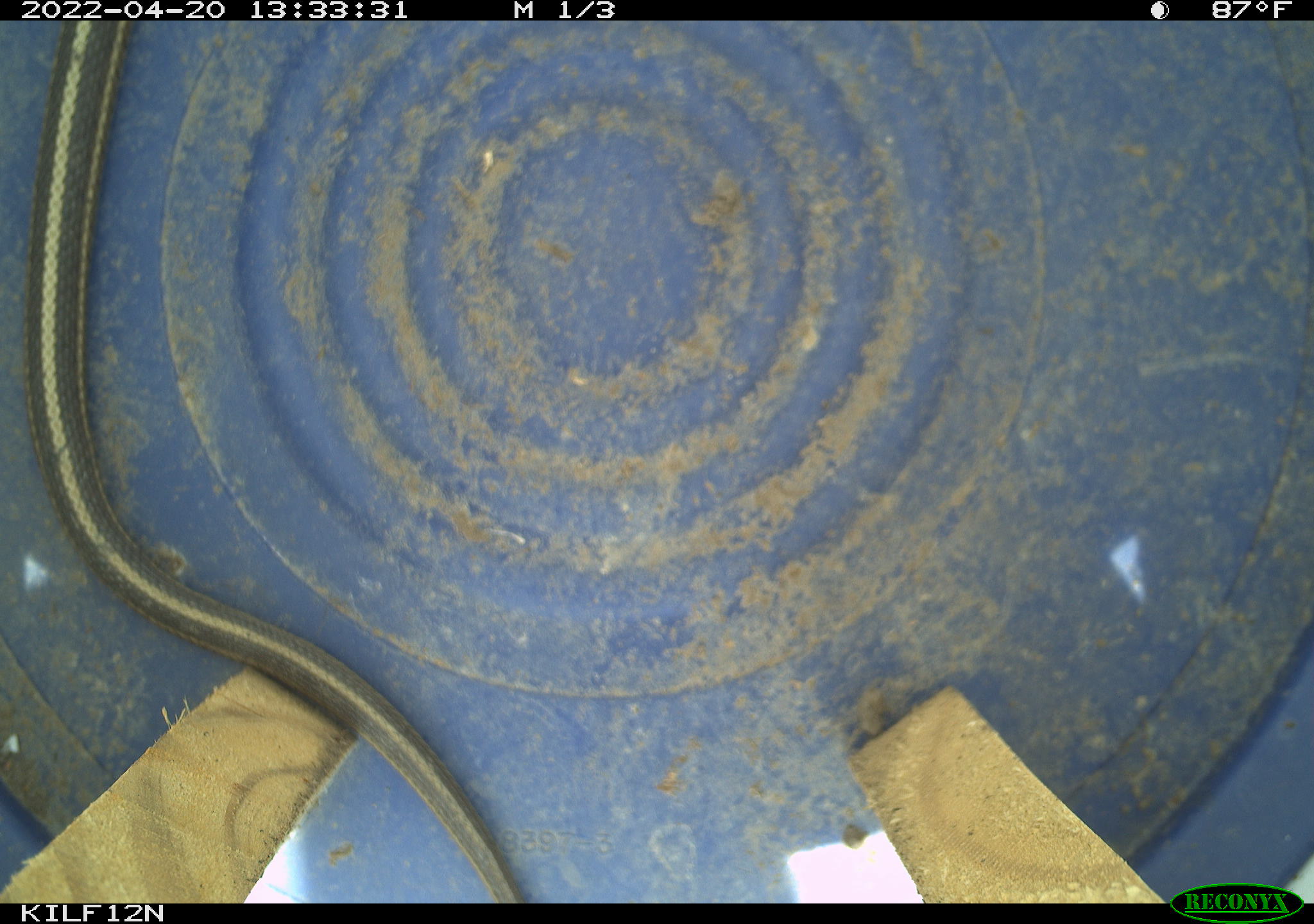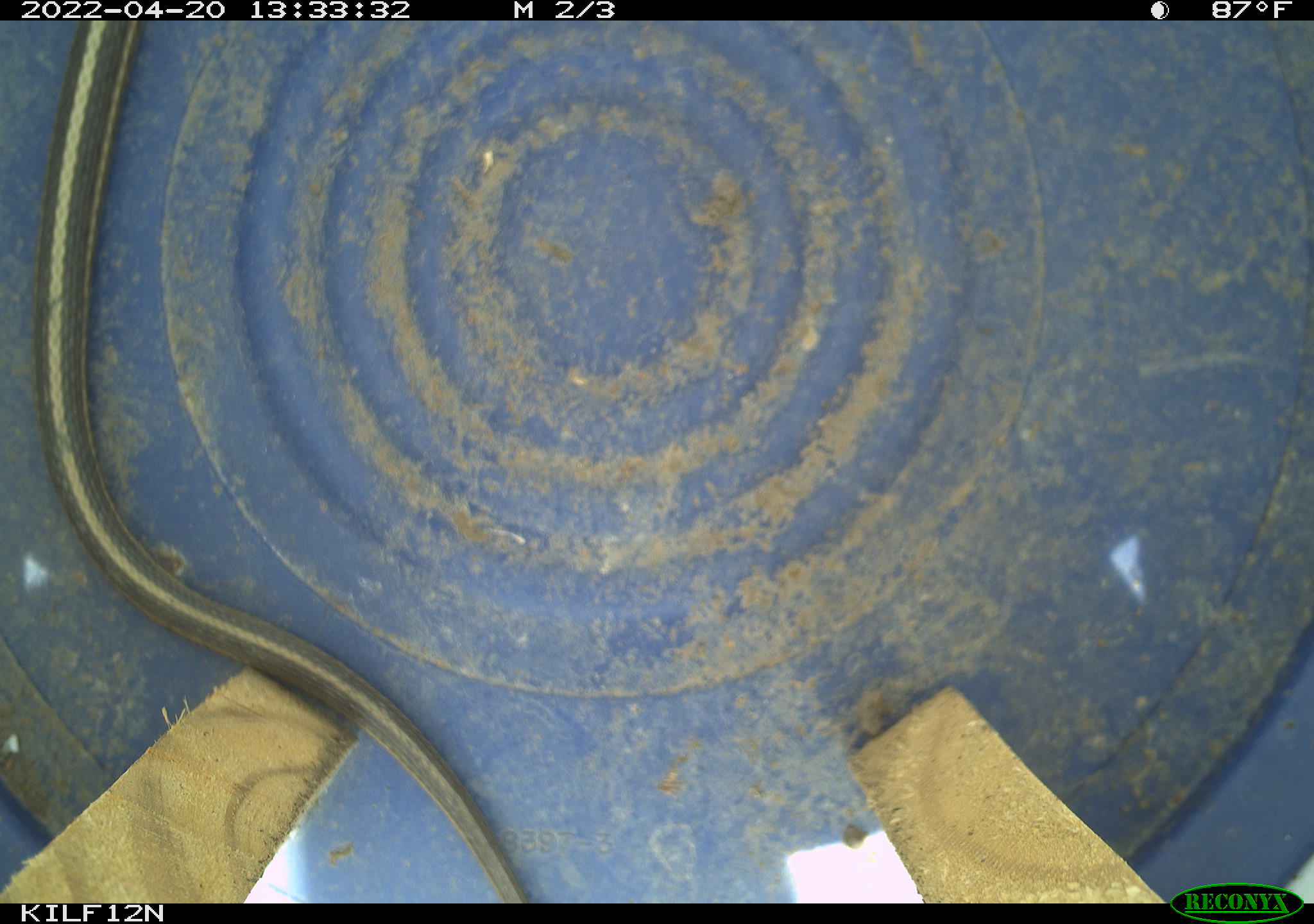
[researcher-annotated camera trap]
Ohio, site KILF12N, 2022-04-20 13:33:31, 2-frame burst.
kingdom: Animalia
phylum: Chordata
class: Reptilia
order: Squamata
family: Colubridae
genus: Thamnophis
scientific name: Thamnophis sirtalis sirtalis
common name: eastern gartersnake